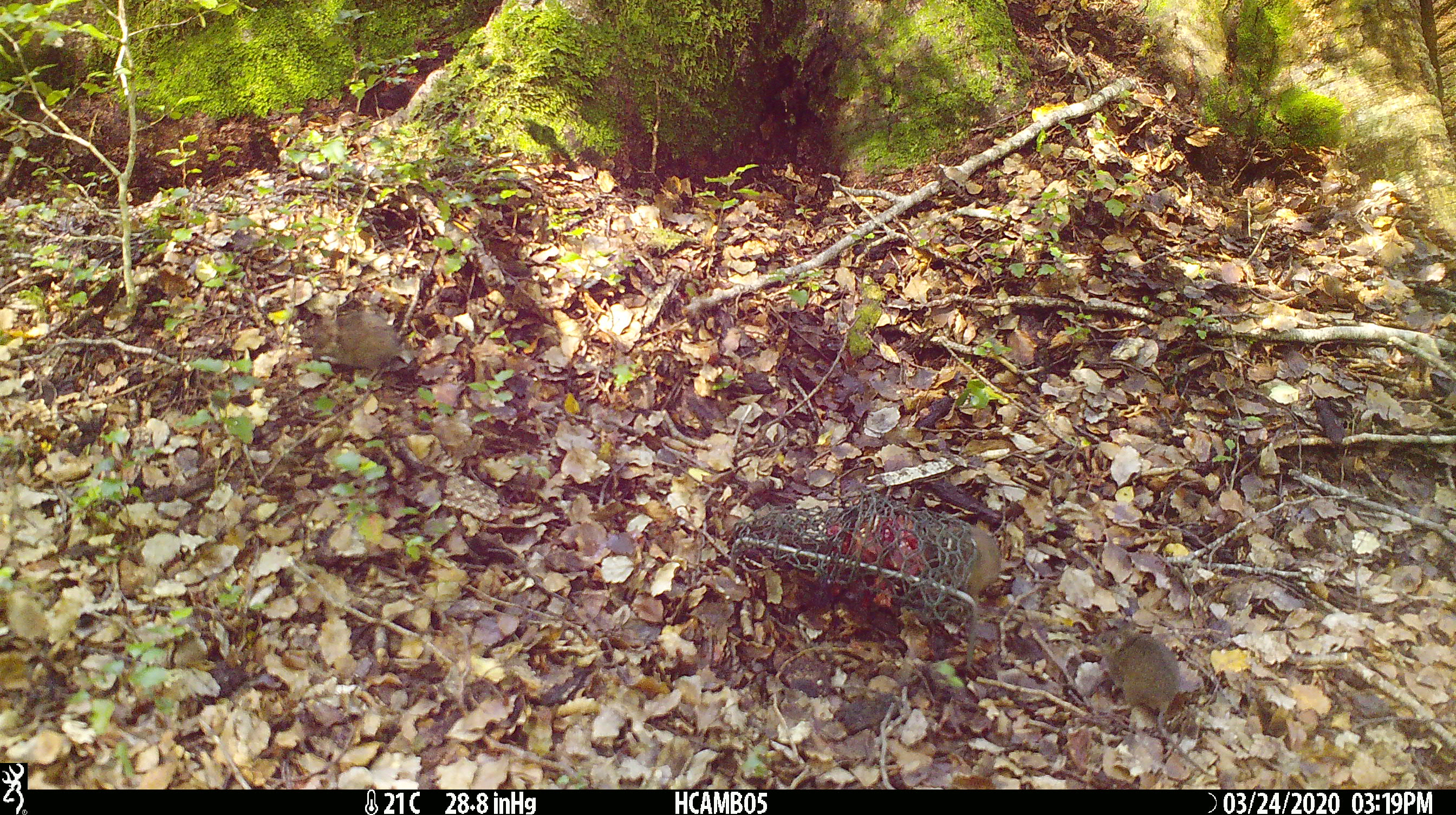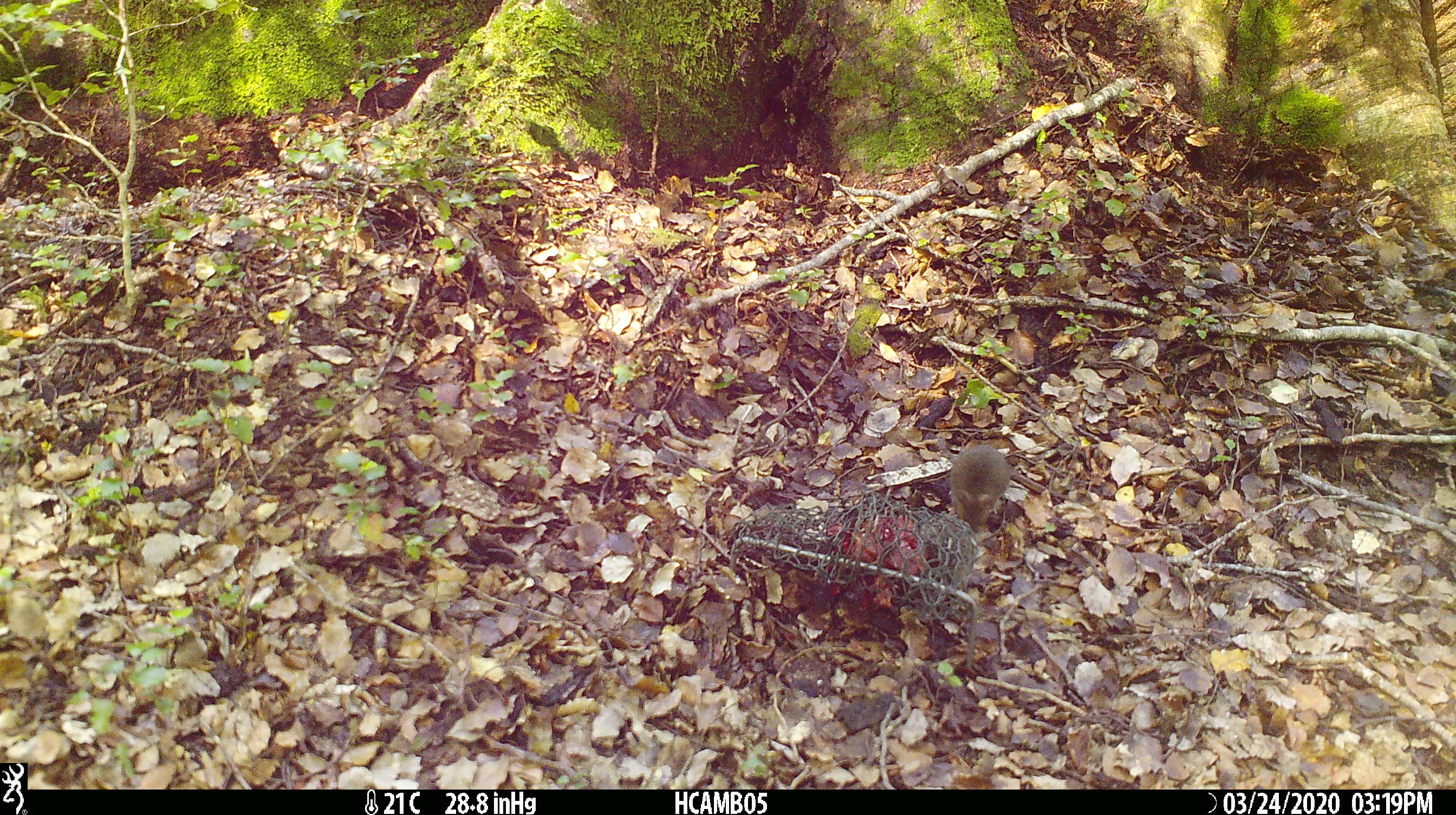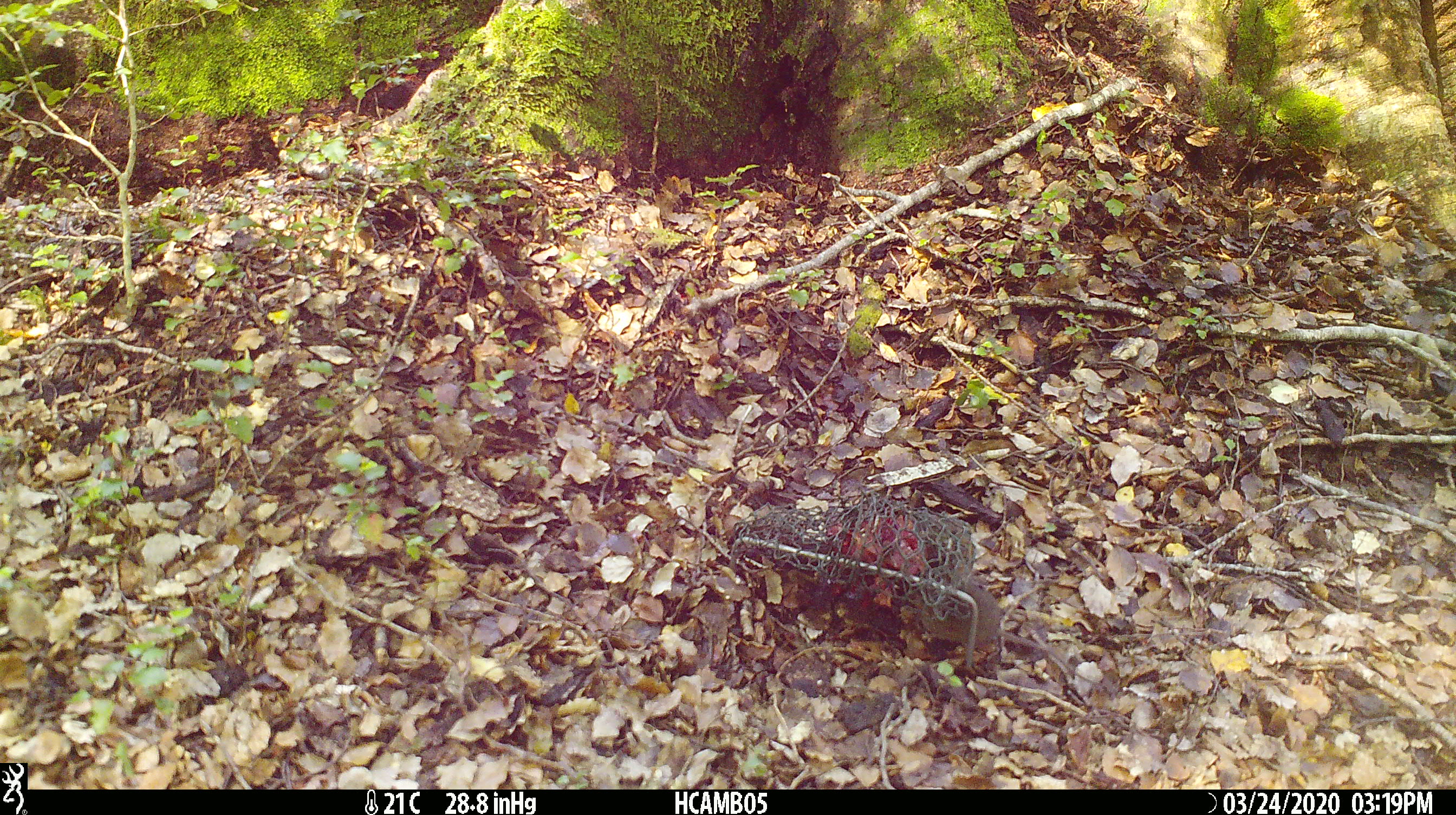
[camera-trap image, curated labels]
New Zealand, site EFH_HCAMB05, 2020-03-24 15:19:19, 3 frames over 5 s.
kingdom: Animalia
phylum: Chordata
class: Mammalia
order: Rodentia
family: Muridae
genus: Mus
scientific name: Mus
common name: mouse